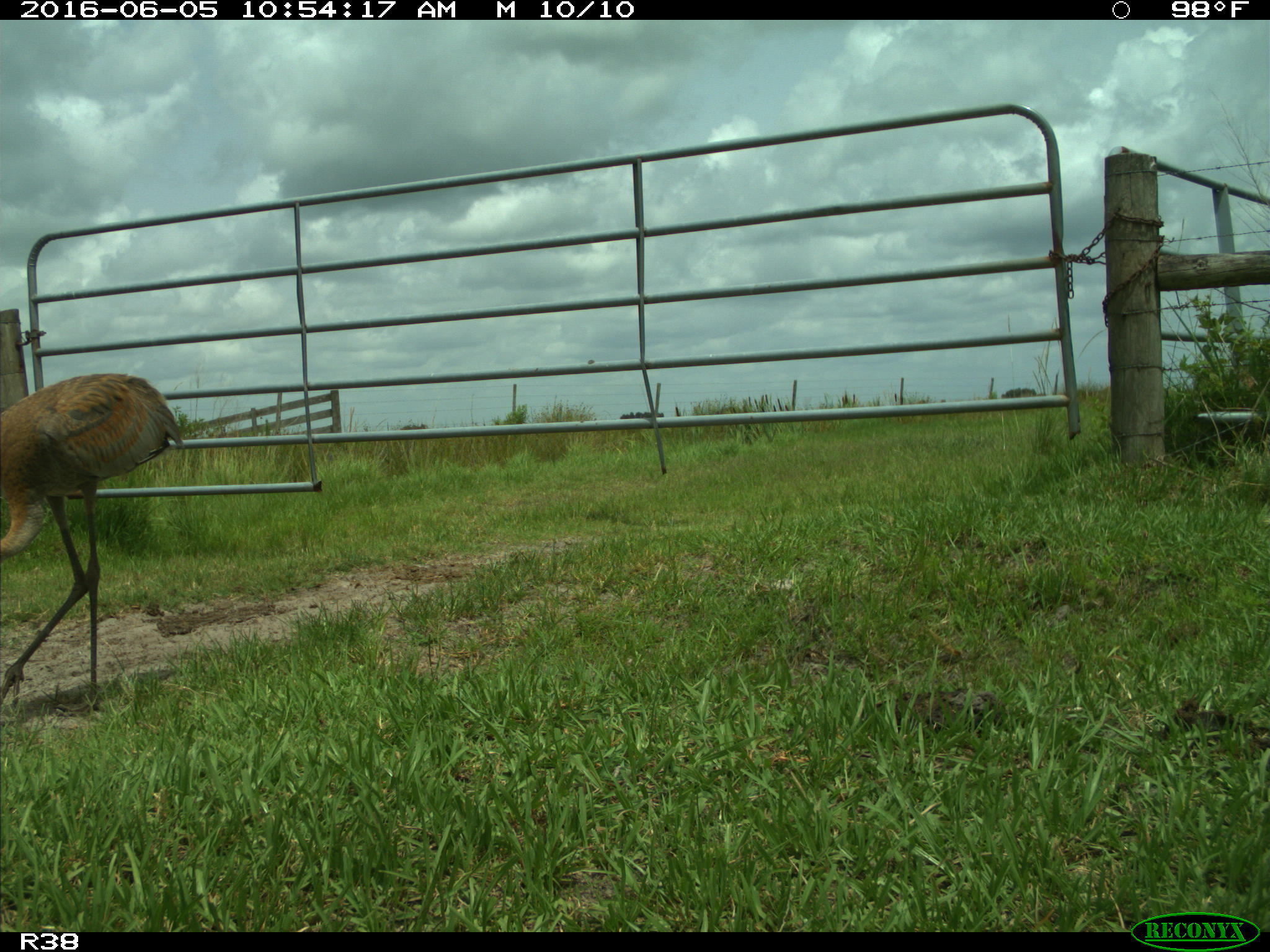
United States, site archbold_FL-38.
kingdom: Animalia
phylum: Chordata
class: Aves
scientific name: Aves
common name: birds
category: unidentified bird